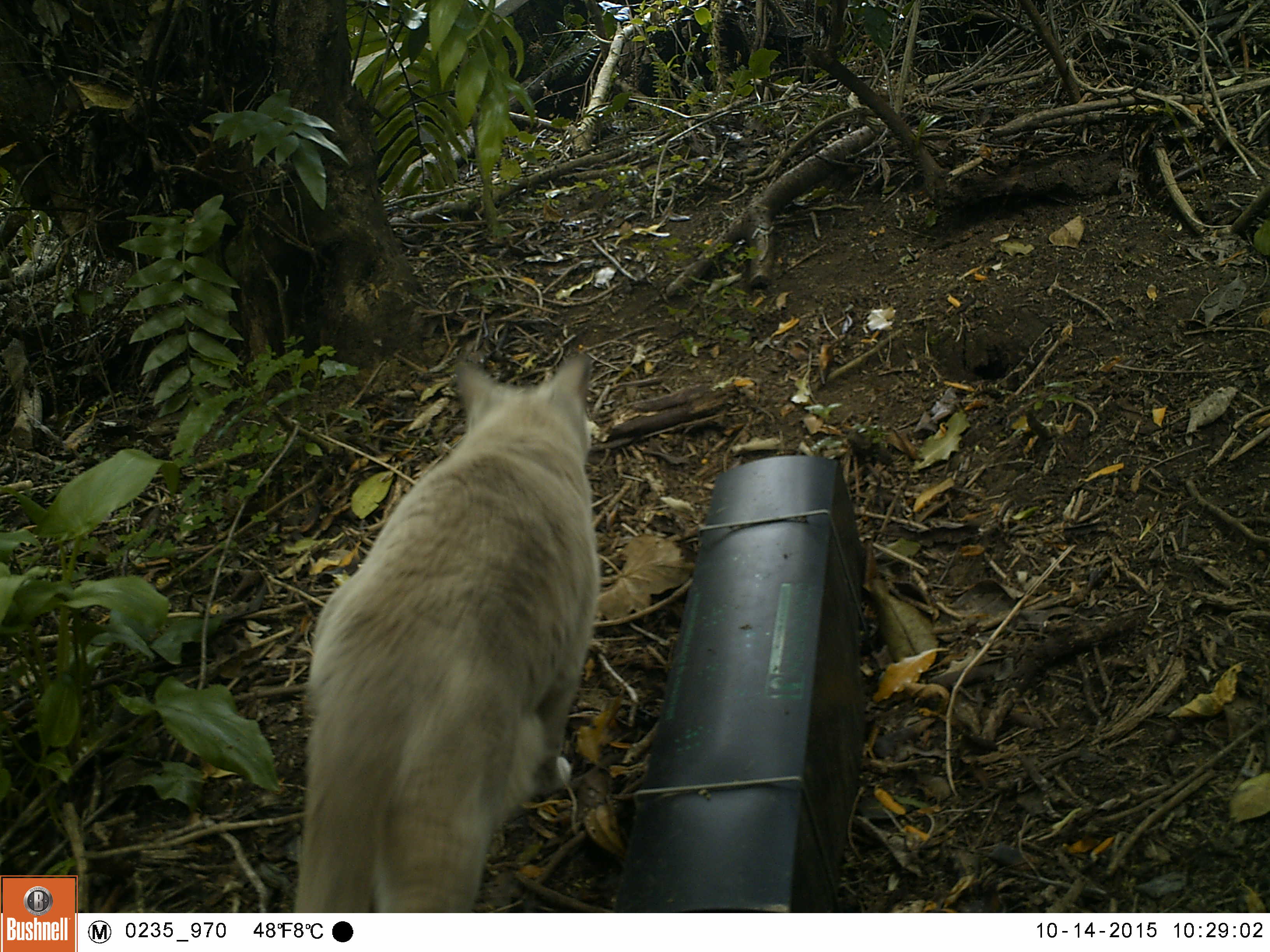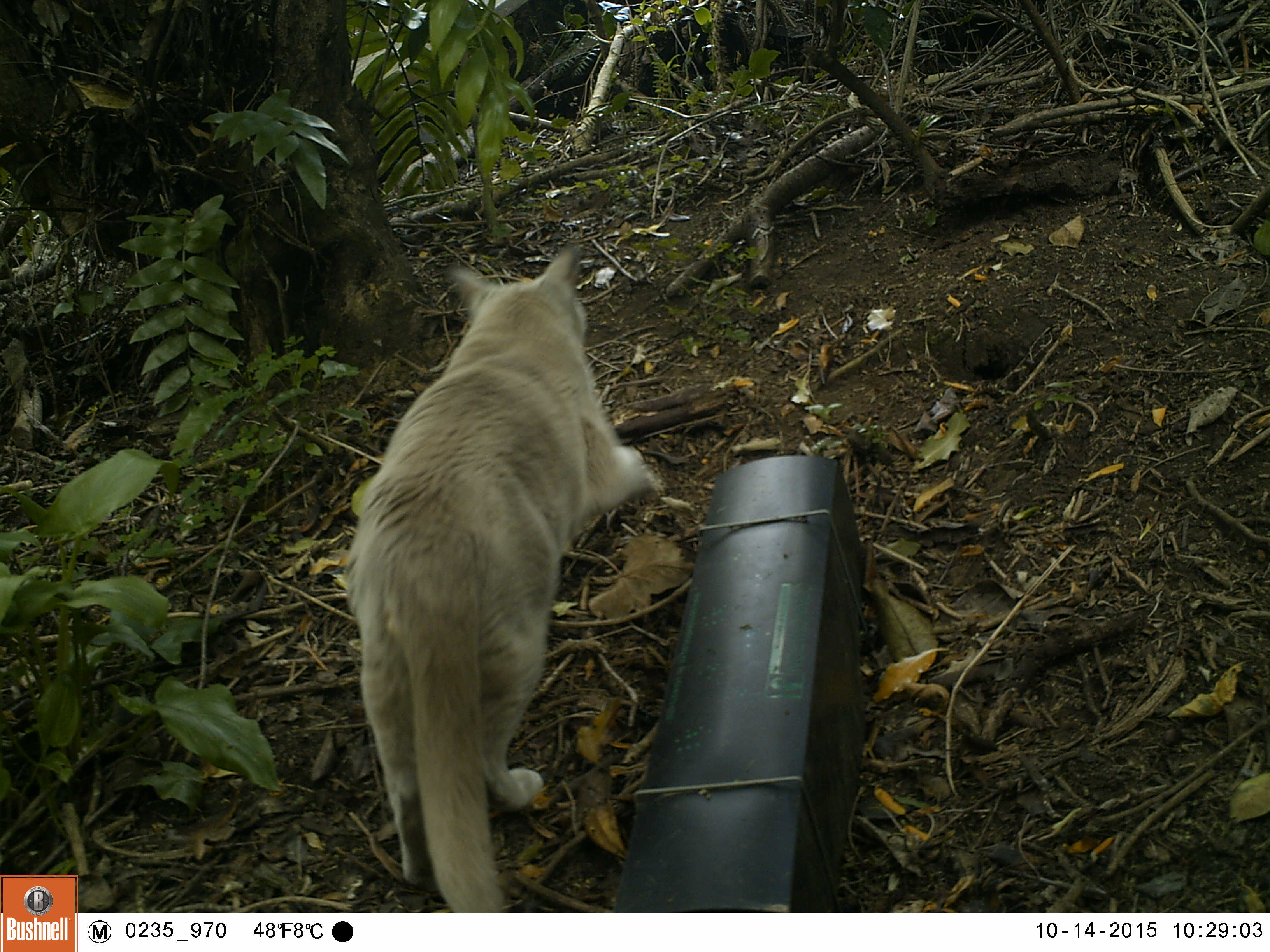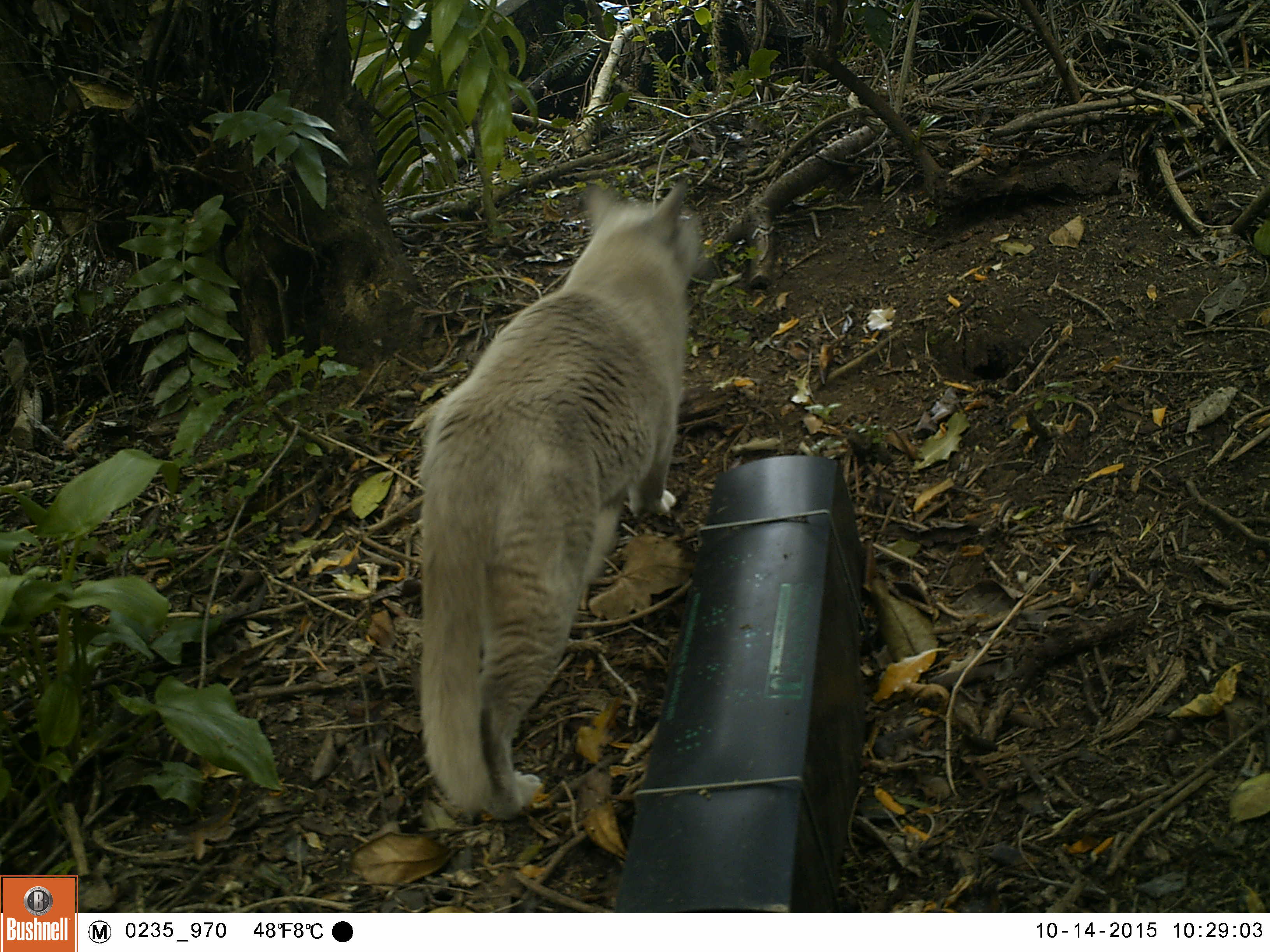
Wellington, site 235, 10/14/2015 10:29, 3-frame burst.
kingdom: Animalia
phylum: Chordata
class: Mammalia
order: Carnivora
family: Felidae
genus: Felis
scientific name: Felis catus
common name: cat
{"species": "cat (Felis catus)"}